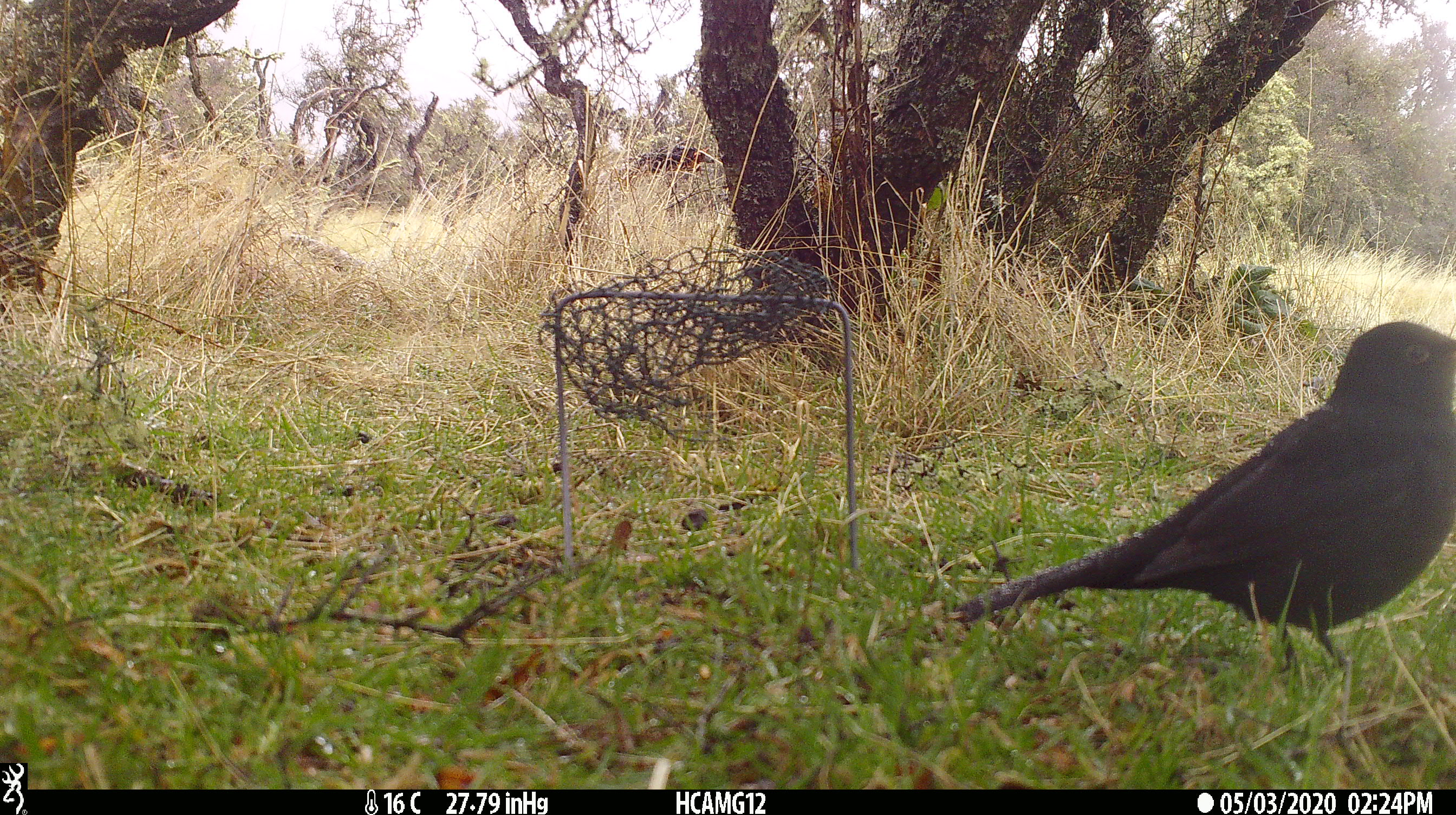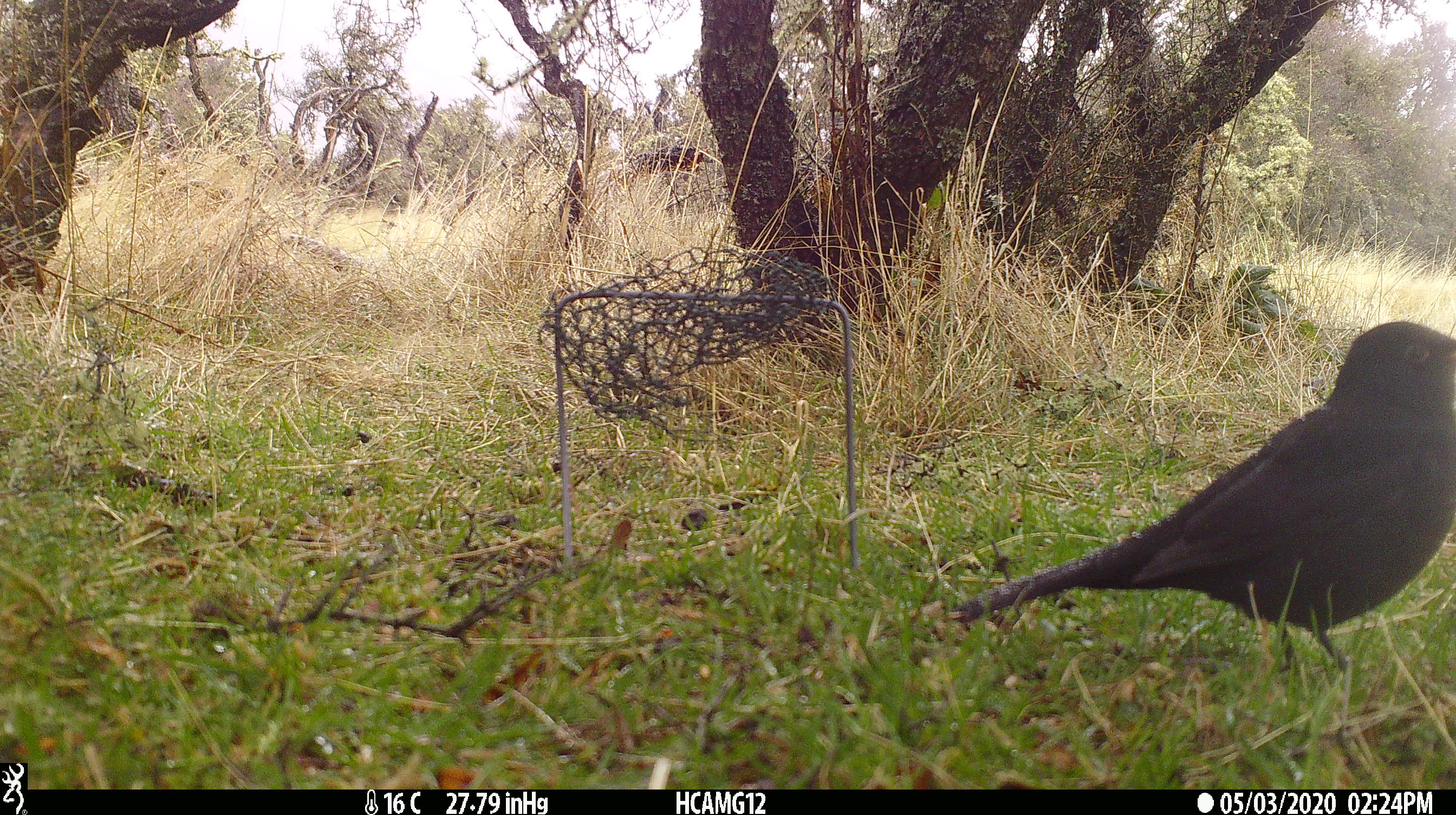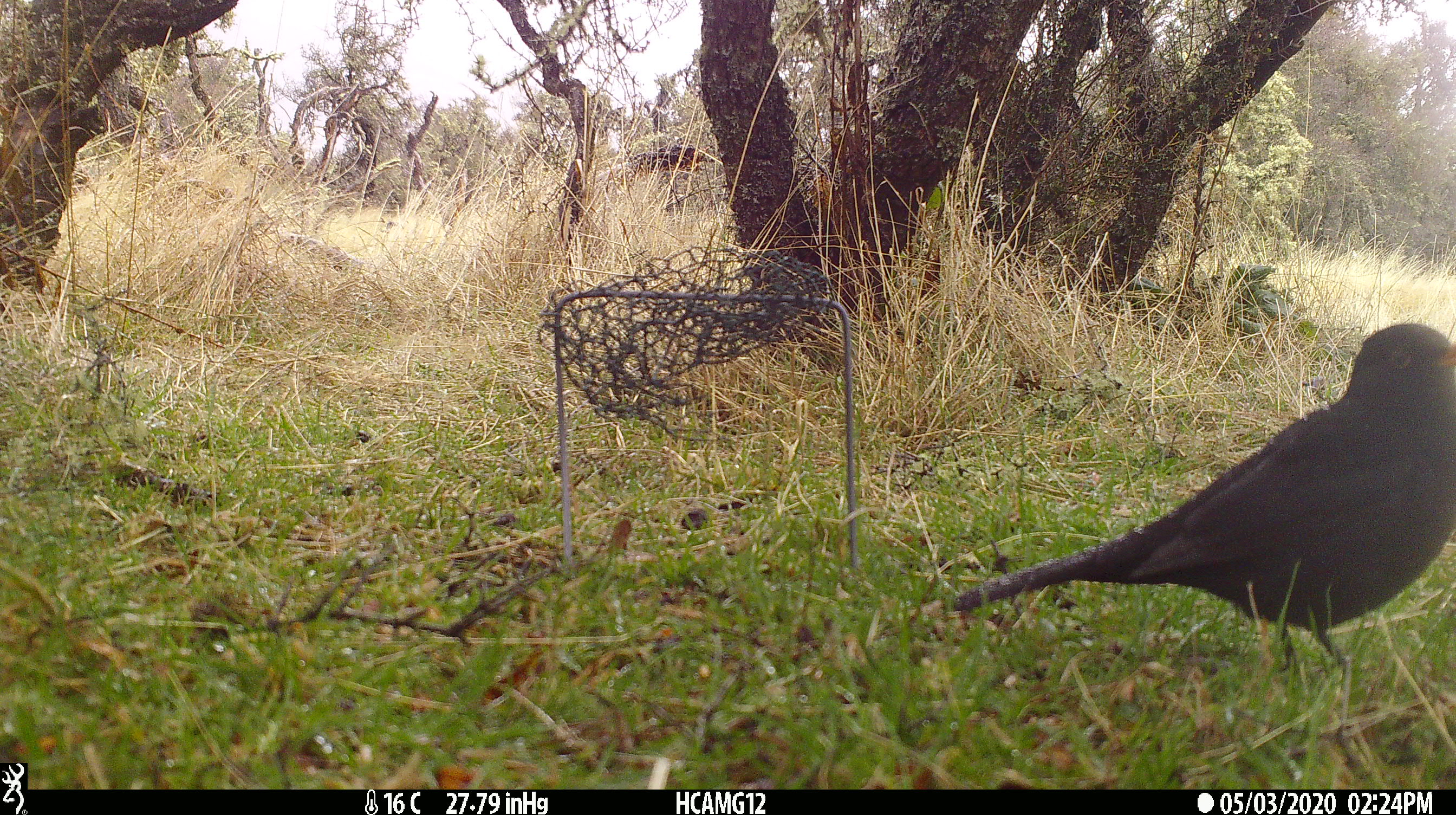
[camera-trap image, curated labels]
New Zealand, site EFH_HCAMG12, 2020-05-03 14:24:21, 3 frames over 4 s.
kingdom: Animalia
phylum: Chordata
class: Aves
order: Passeriformes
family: Turdidae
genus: Turdus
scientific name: Turdus merula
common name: eurasian blackbird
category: blackbird